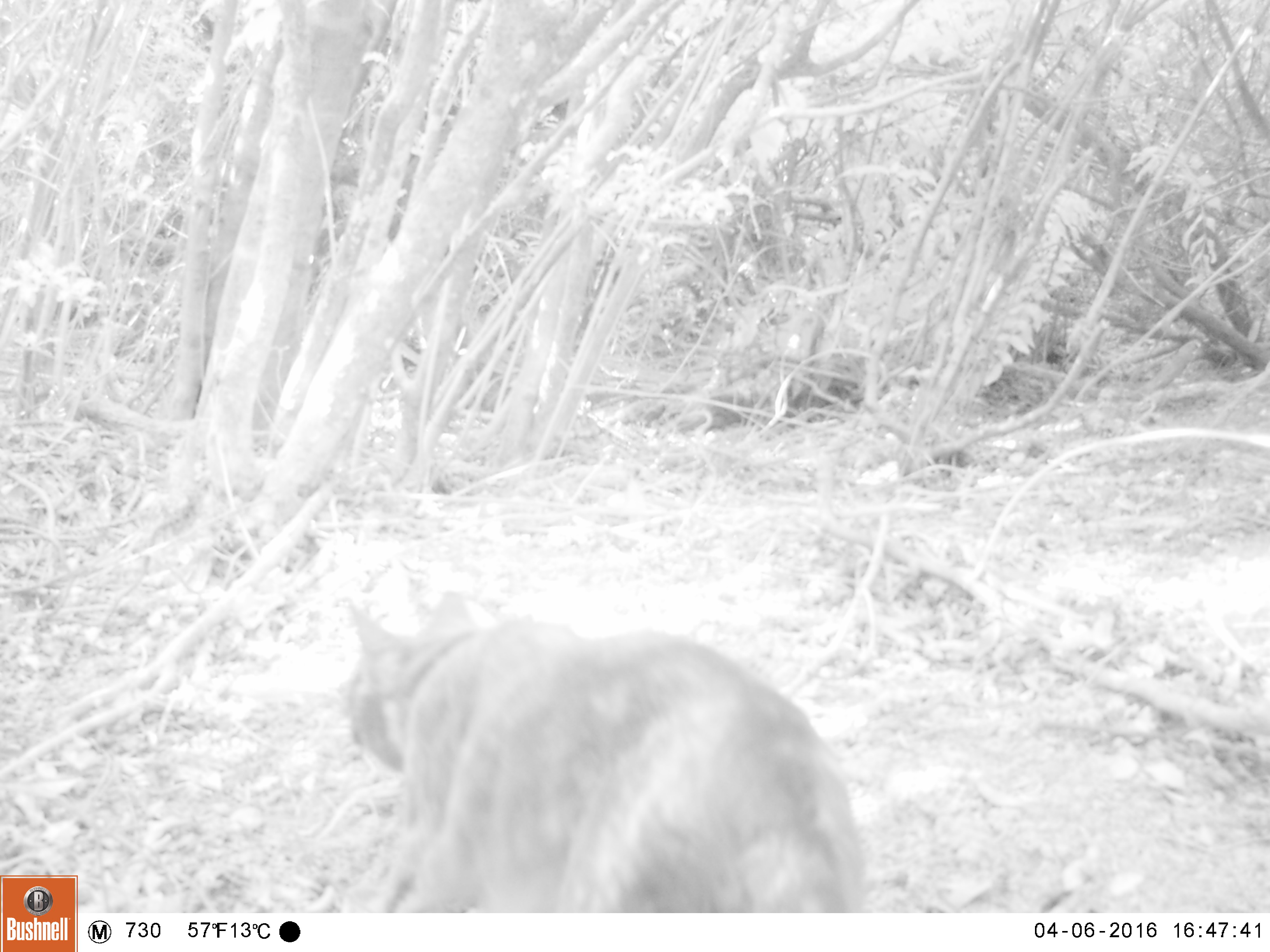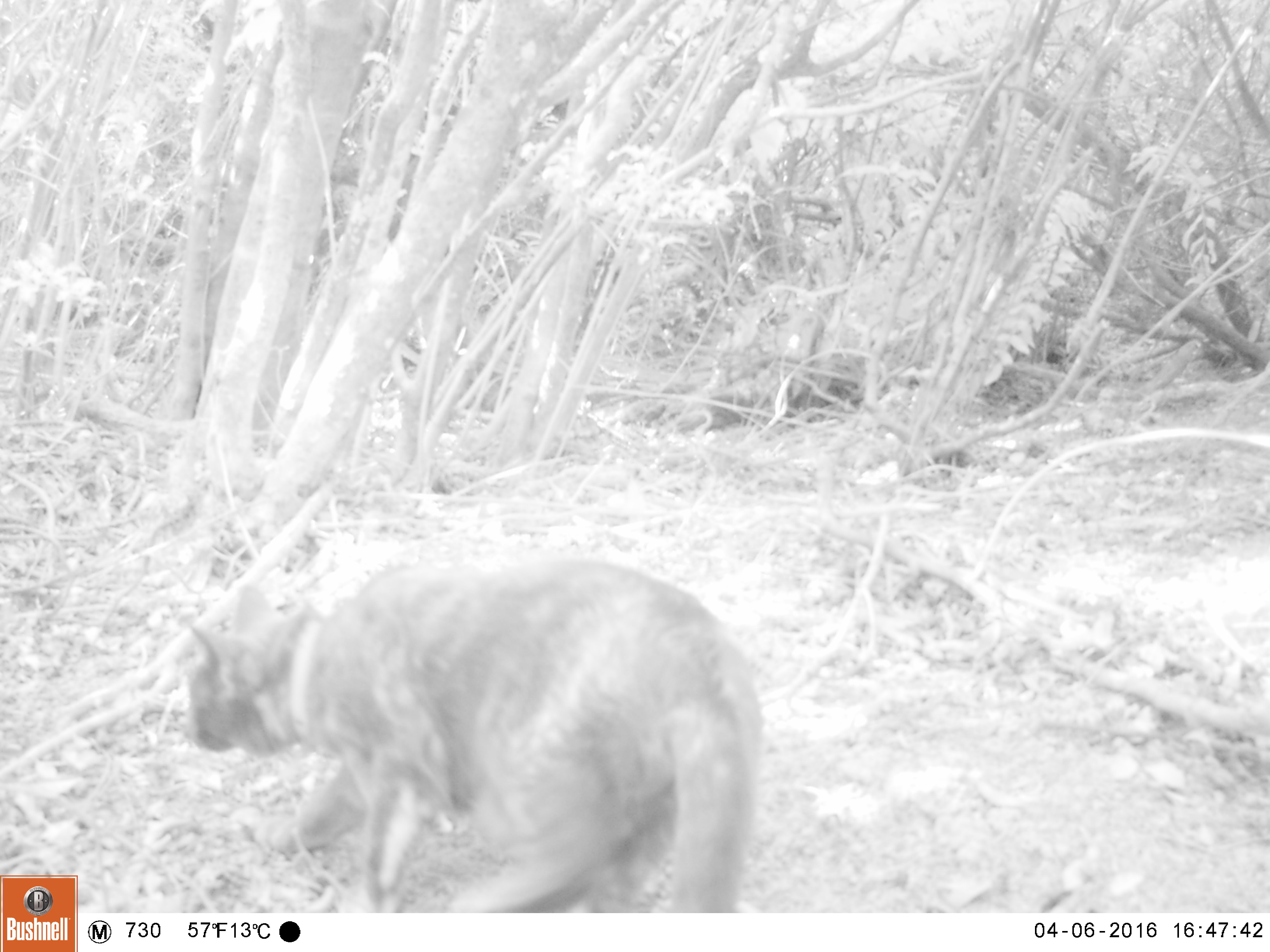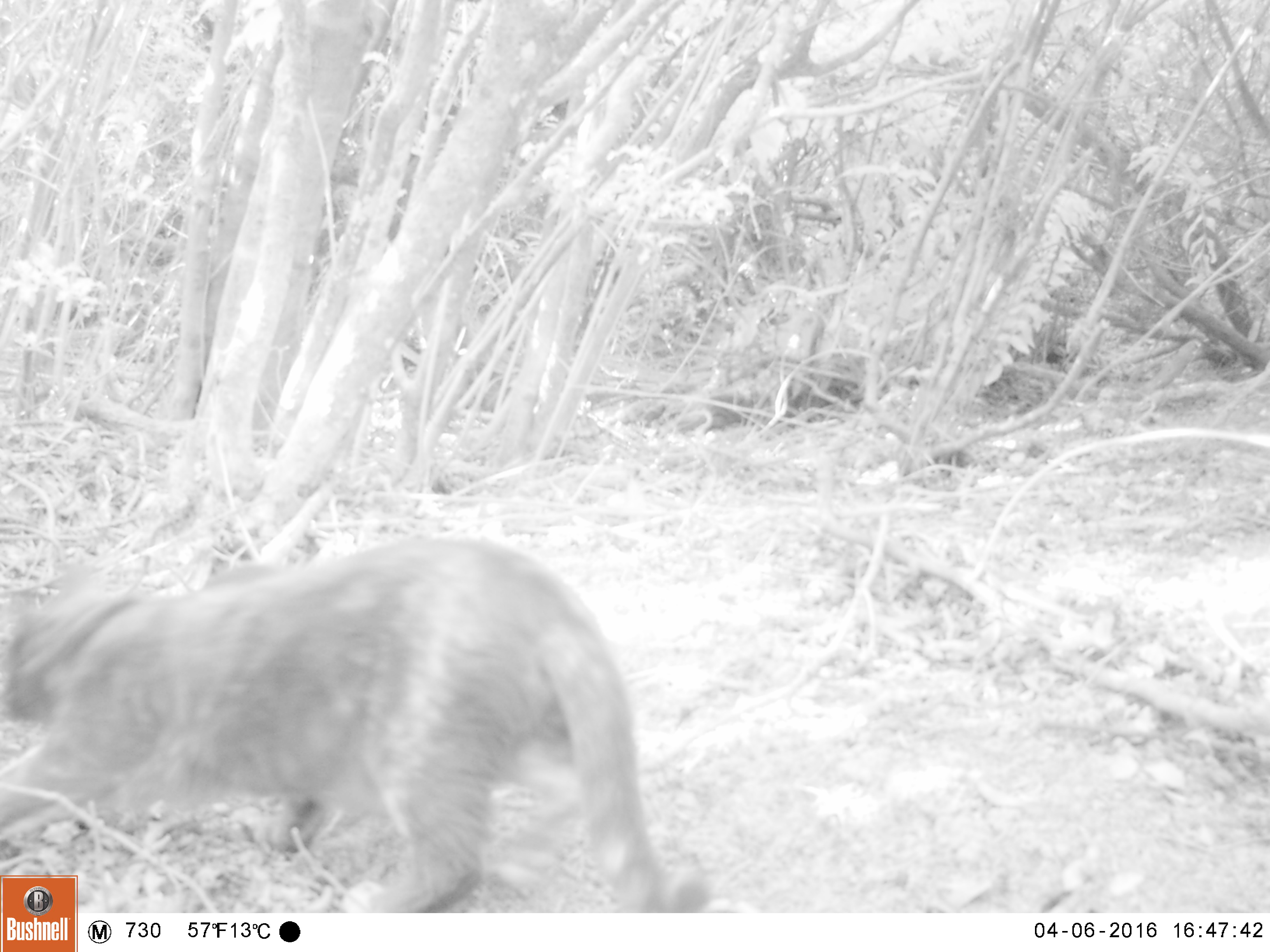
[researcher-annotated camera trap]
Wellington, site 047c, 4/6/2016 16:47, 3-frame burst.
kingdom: Animalia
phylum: Chordata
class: Mammalia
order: Carnivora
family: Felidae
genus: Felis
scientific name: Felis catus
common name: cat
Cat (Felis catus).